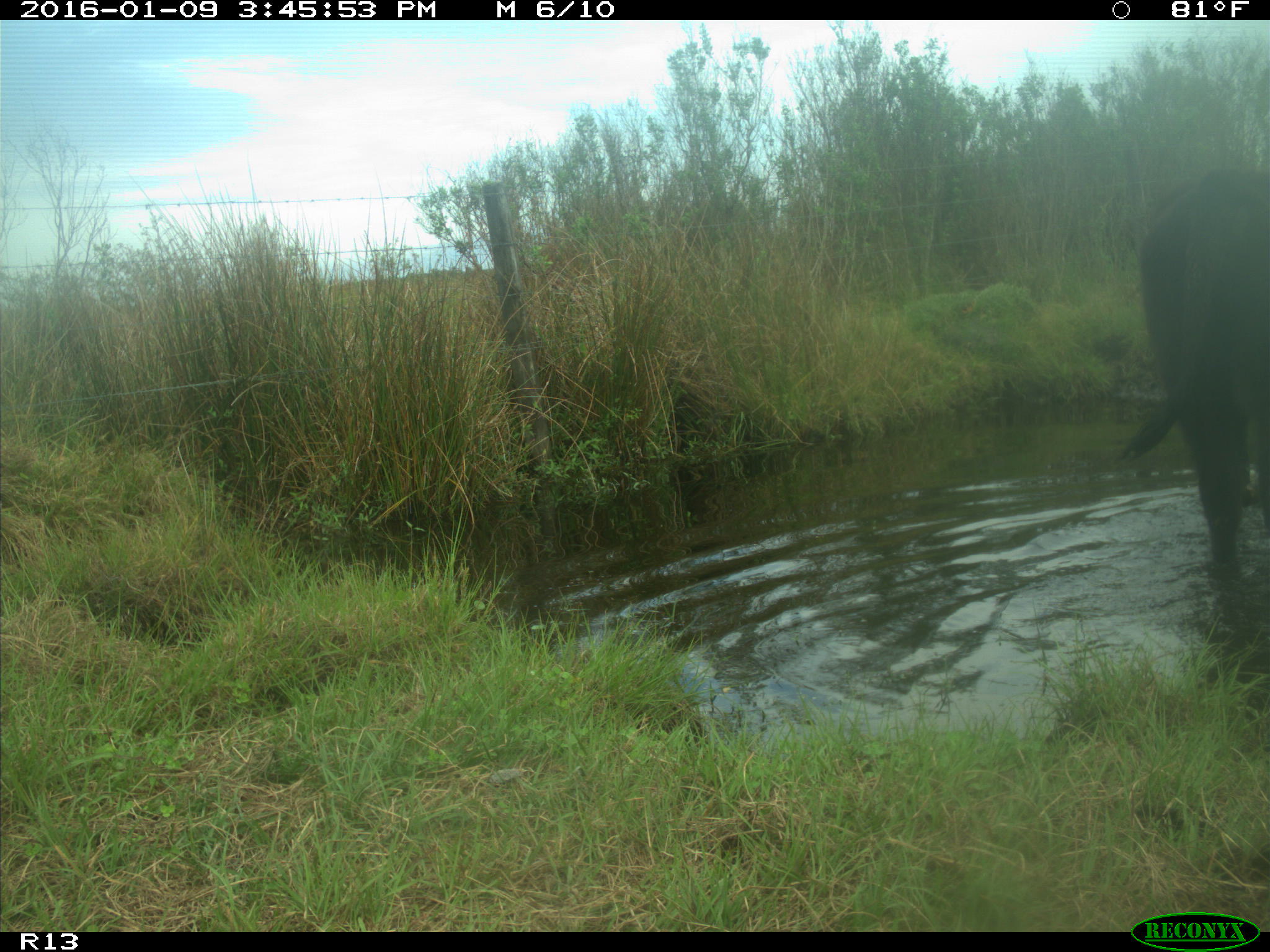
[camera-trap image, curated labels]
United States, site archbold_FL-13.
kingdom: Animalia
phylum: Chordata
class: Mammalia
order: Artiodactyla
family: Bovidae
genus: Bos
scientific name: Bos taurus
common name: domestic cow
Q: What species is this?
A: Bos taurus (domestic cow).